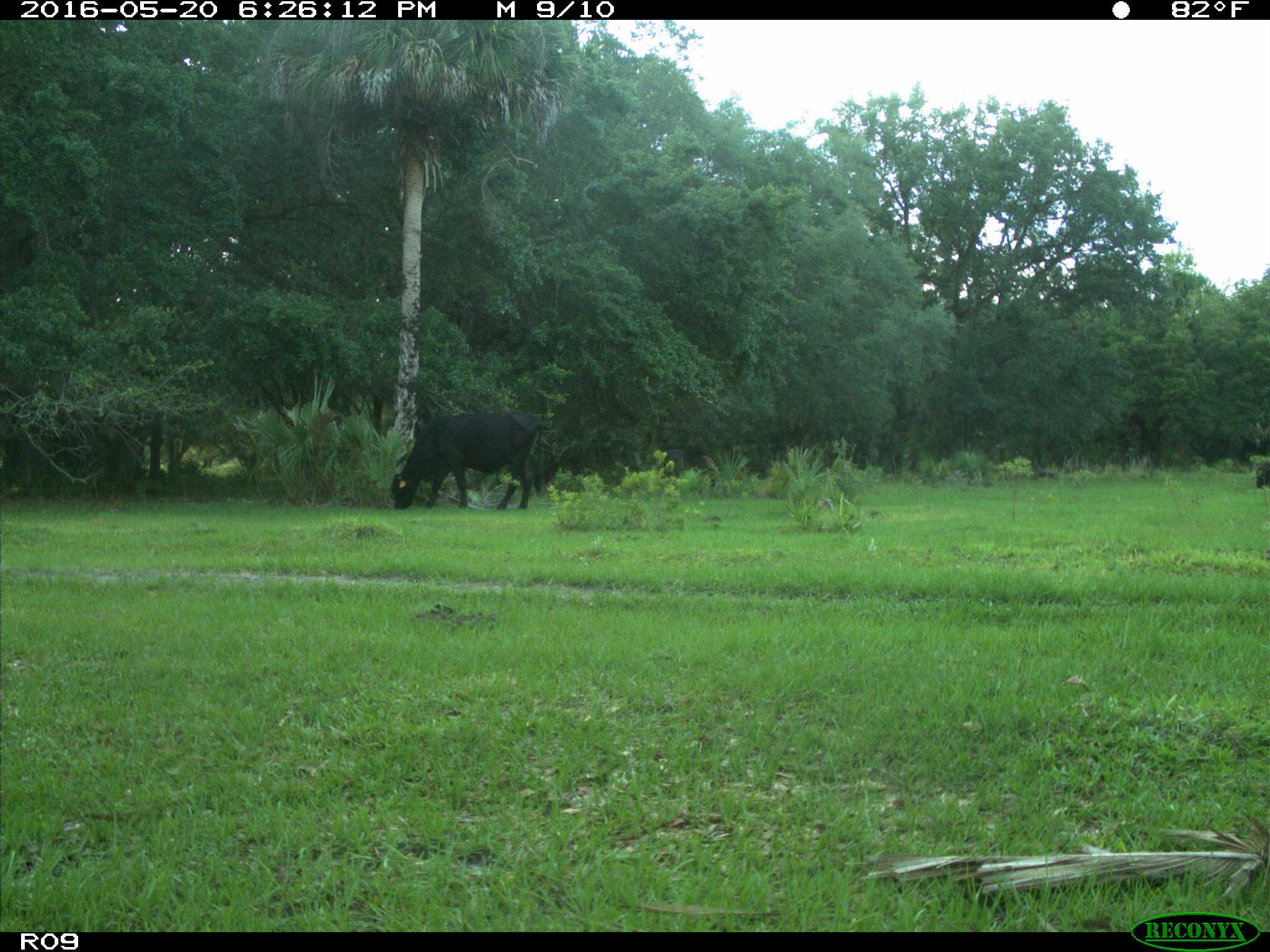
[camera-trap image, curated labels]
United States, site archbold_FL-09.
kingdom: Animalia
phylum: Chordata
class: Mammalia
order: Artiodactyla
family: Bovidae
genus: Bos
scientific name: Bos taurus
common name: domestic cow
Bos taurus (domestic cow).